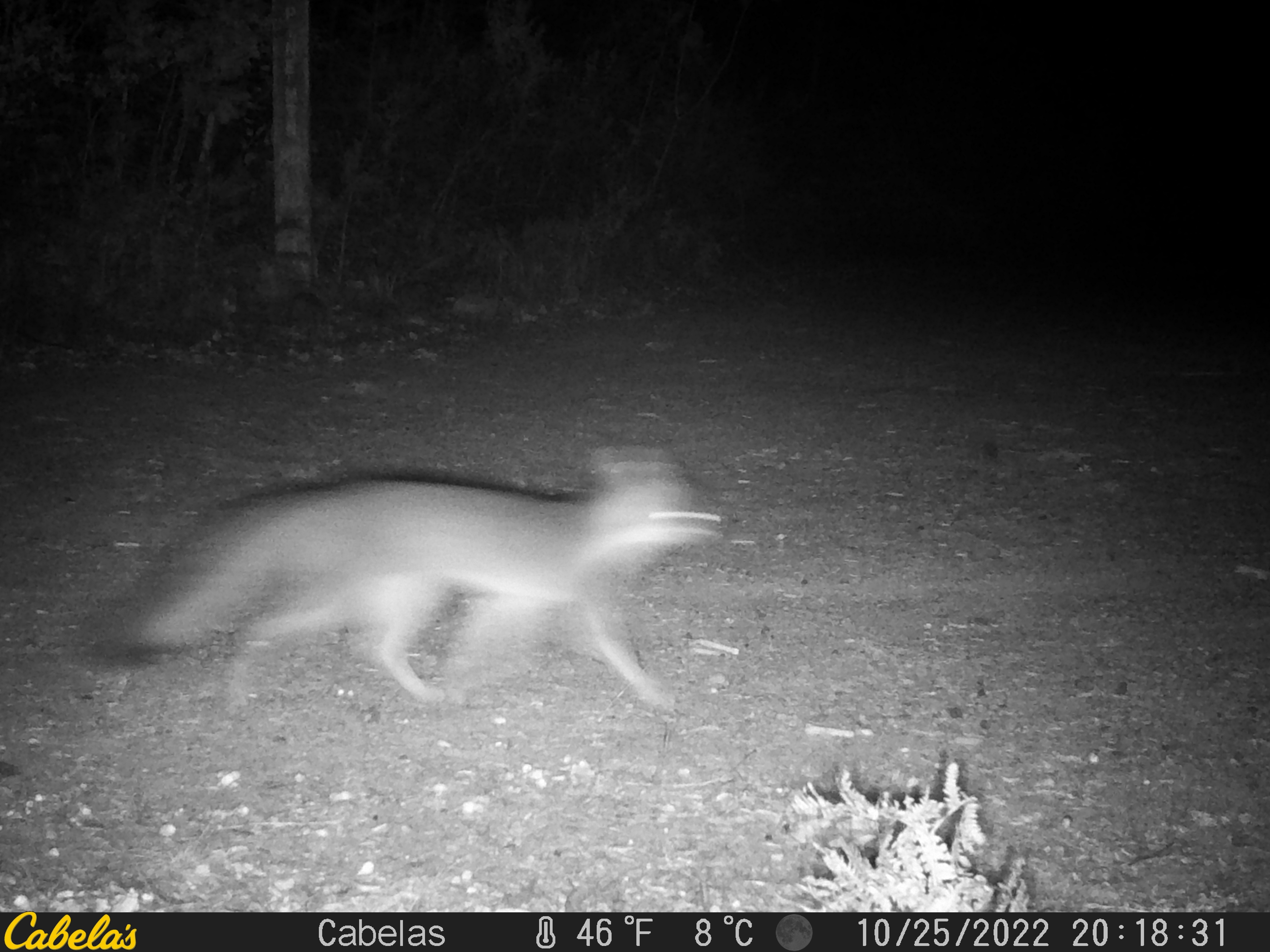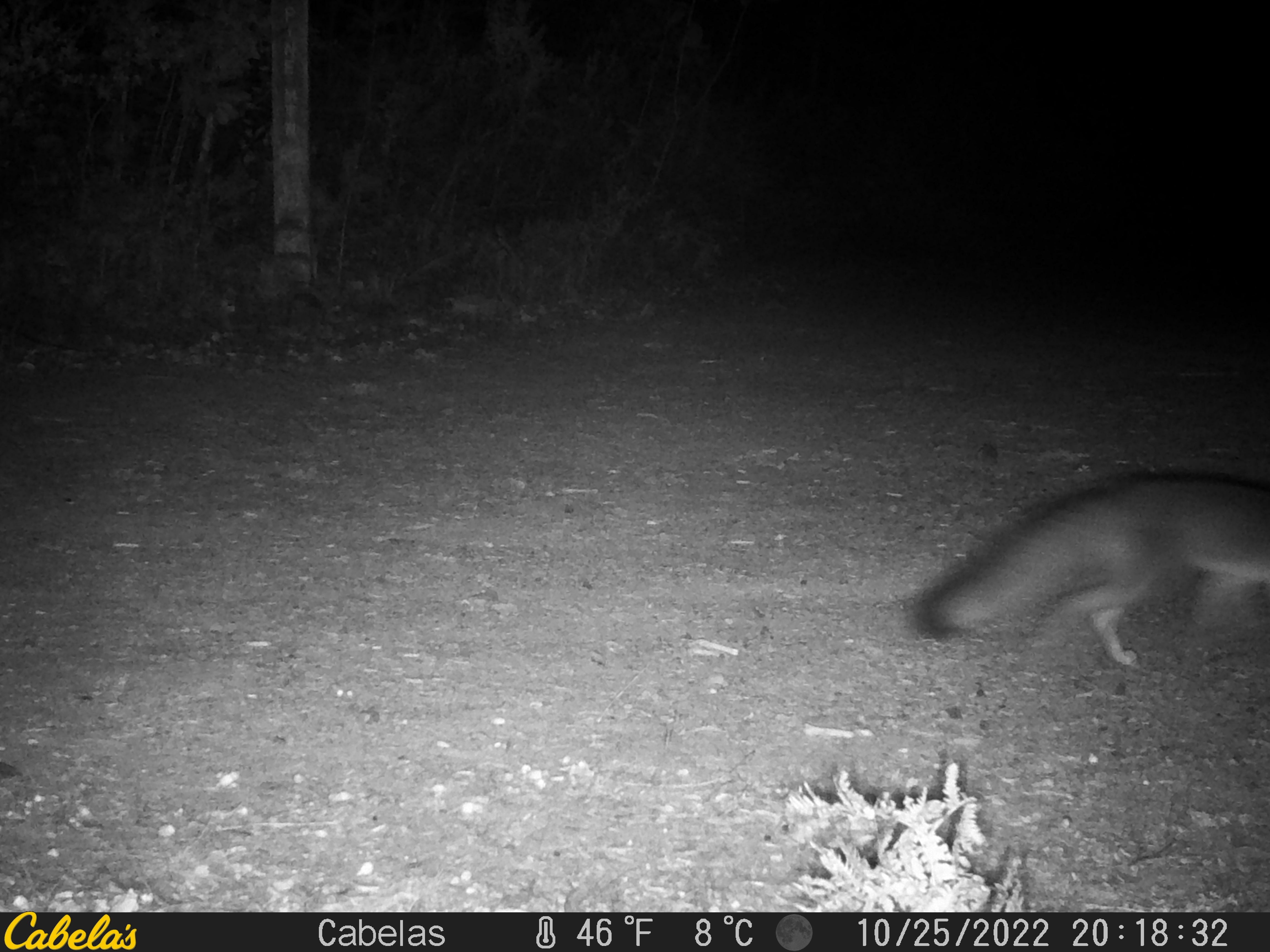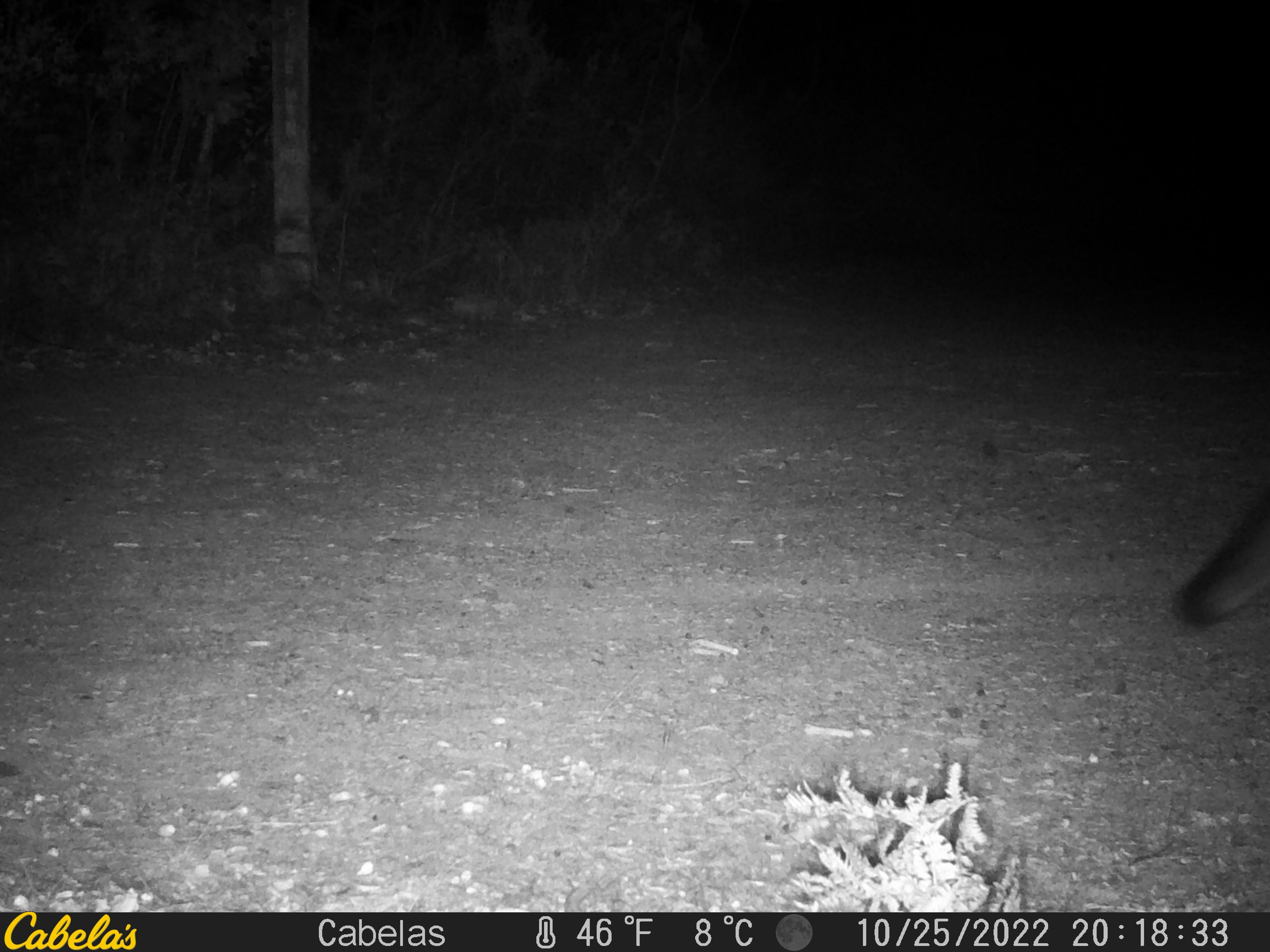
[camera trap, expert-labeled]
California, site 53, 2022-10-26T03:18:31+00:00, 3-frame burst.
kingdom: Animalia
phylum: Chordata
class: Mammalia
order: Carnivora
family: Canidae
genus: Urocyon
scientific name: Urocyon cinereoargenteus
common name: gray fox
Gray fox (Urocyon cinereoargenteus).